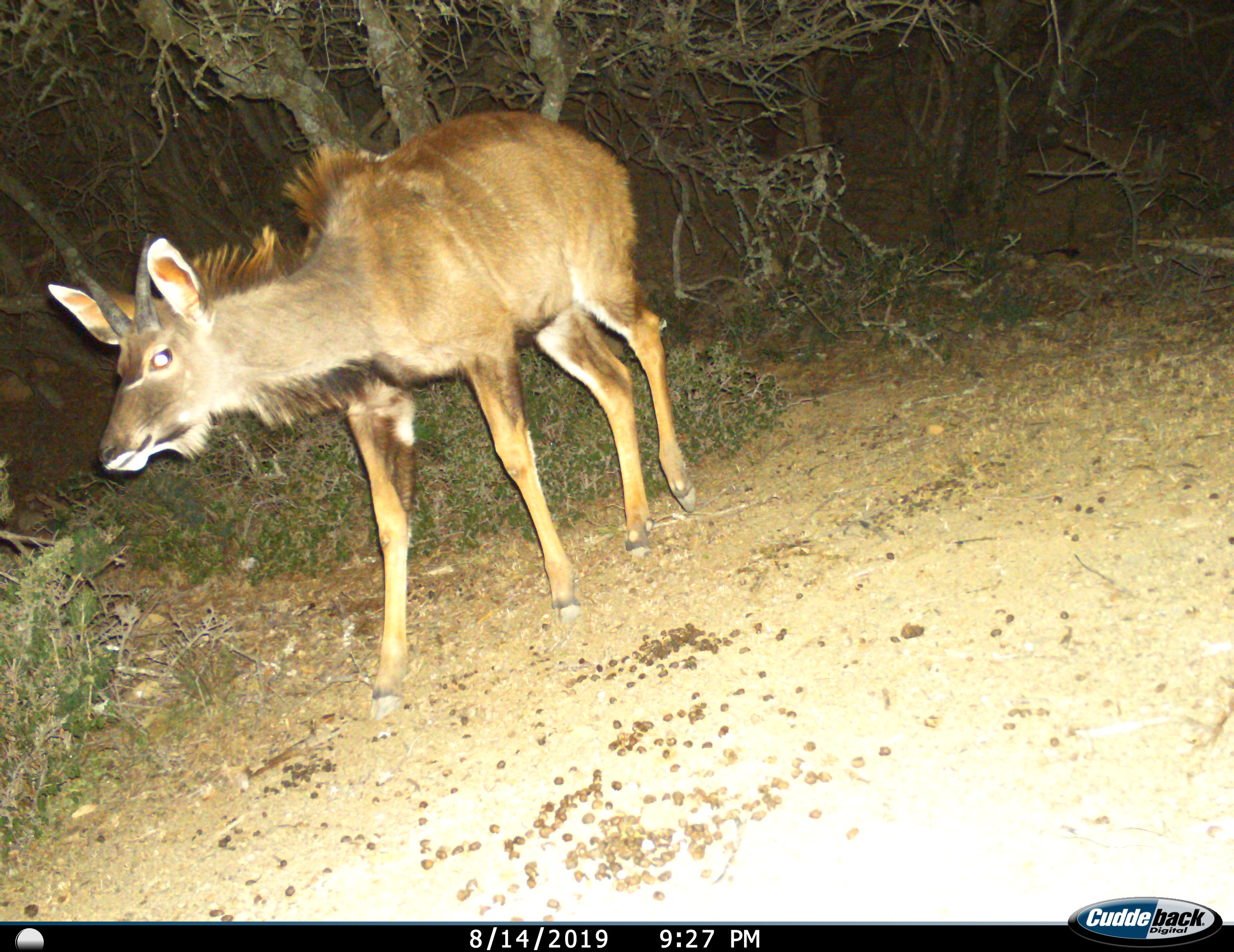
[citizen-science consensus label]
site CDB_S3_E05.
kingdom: Animalia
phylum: Chordata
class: Mammalia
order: Artiodactyla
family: Bovidae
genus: Tragelaphus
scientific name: Tragelaphus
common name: kudu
Kudu (Tragelaphus), count 1. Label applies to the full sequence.